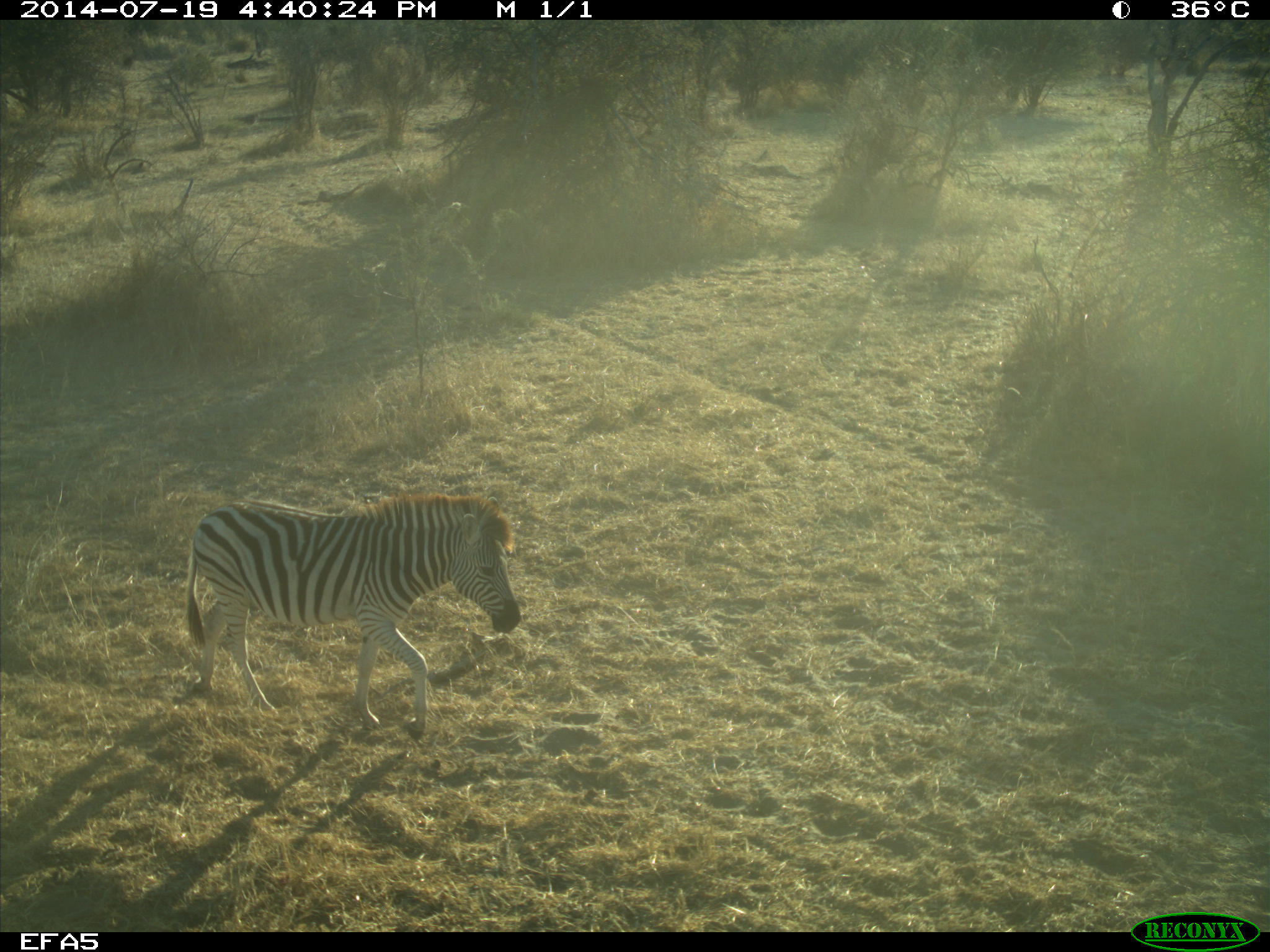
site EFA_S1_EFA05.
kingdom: Animalia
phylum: Chordata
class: Mammalia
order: Perissodactyla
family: Equidae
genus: Equus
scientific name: Equus quagga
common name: plains zebra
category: zebraplains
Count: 1.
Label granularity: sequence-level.